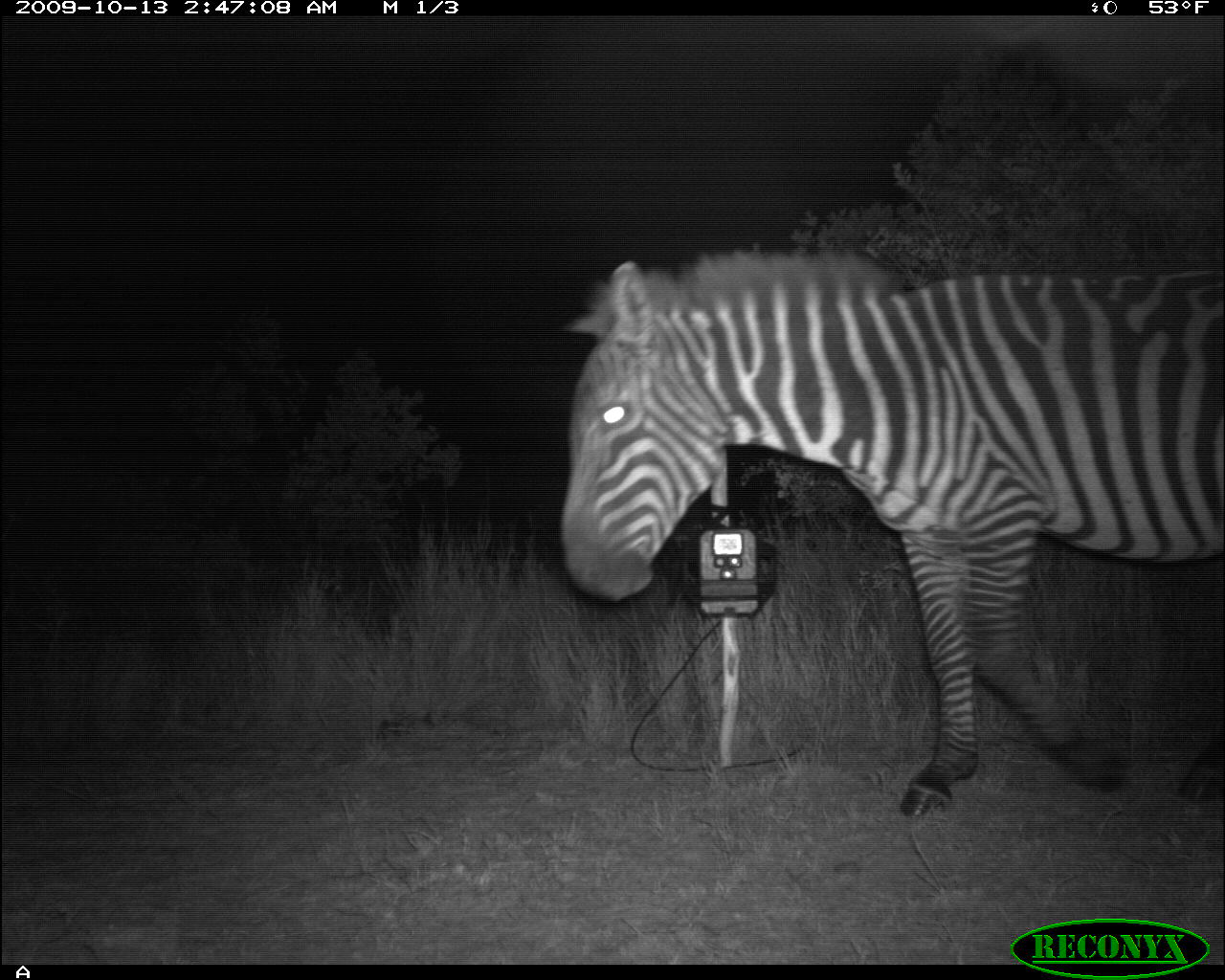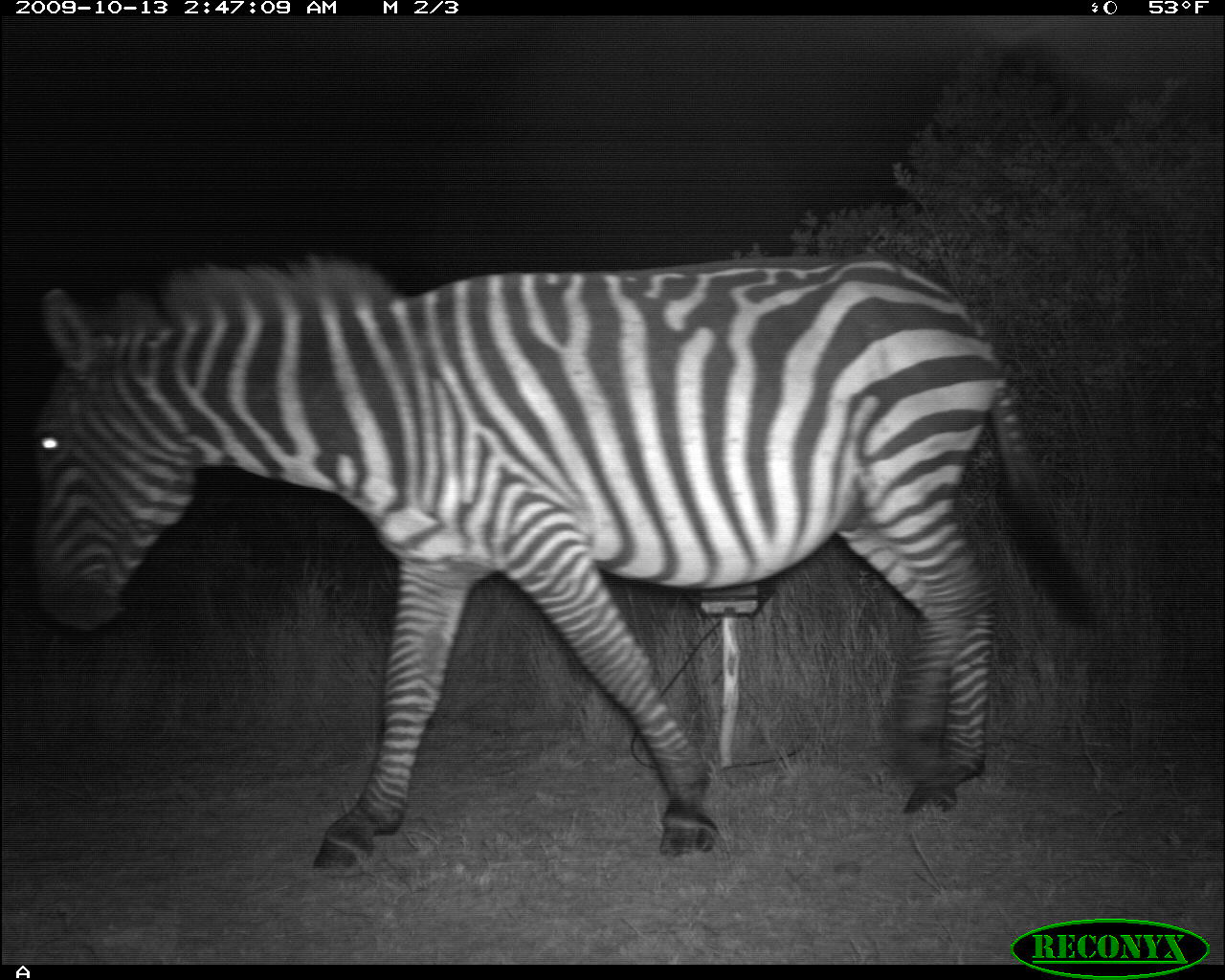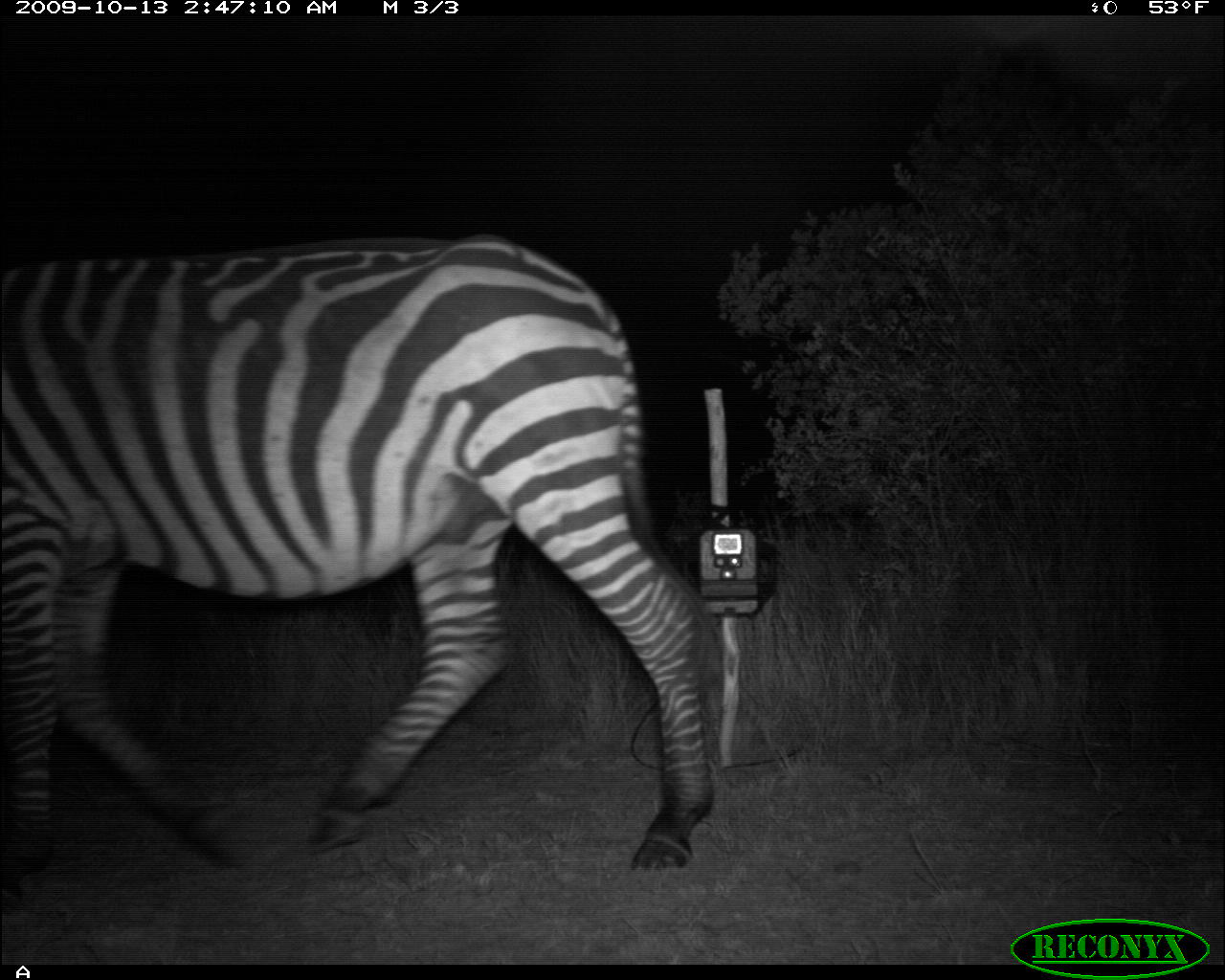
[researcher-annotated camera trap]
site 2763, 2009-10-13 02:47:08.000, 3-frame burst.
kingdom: Animalia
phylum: Chordata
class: Mammalia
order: Perissodactyla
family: Equidae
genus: Equus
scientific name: Equus quagga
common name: plains zebra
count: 1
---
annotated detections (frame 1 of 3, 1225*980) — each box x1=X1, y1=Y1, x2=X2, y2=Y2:
equus quagga: x1=555, y1=247, x2=1219, y2=817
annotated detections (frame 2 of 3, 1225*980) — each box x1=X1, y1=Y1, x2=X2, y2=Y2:
equus quagga: x1=29, y1=251, x2=1101, y2=875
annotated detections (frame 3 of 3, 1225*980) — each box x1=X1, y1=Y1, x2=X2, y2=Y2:
equus quagga: x1=0, y1=235, x2=726, y2=910